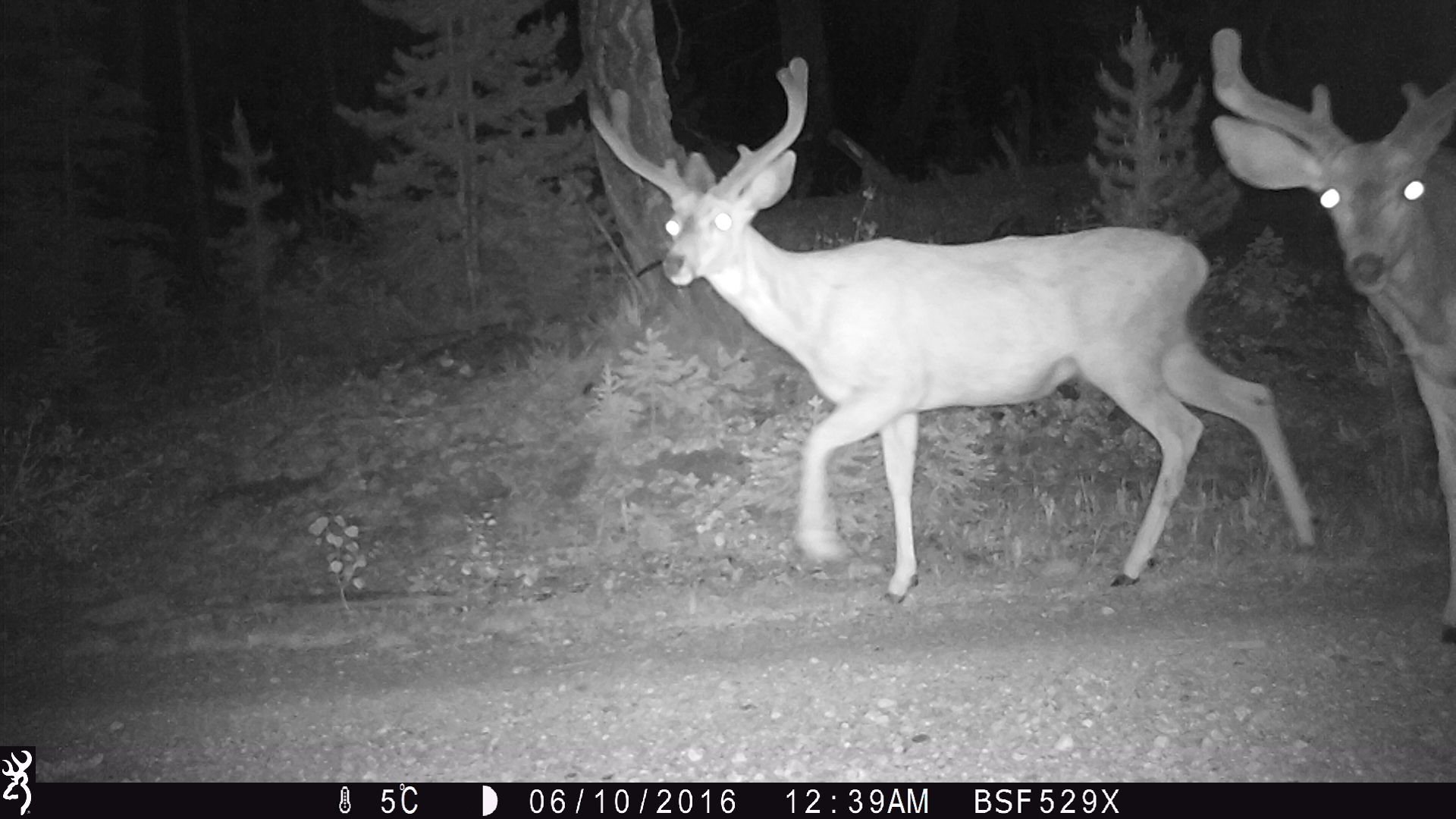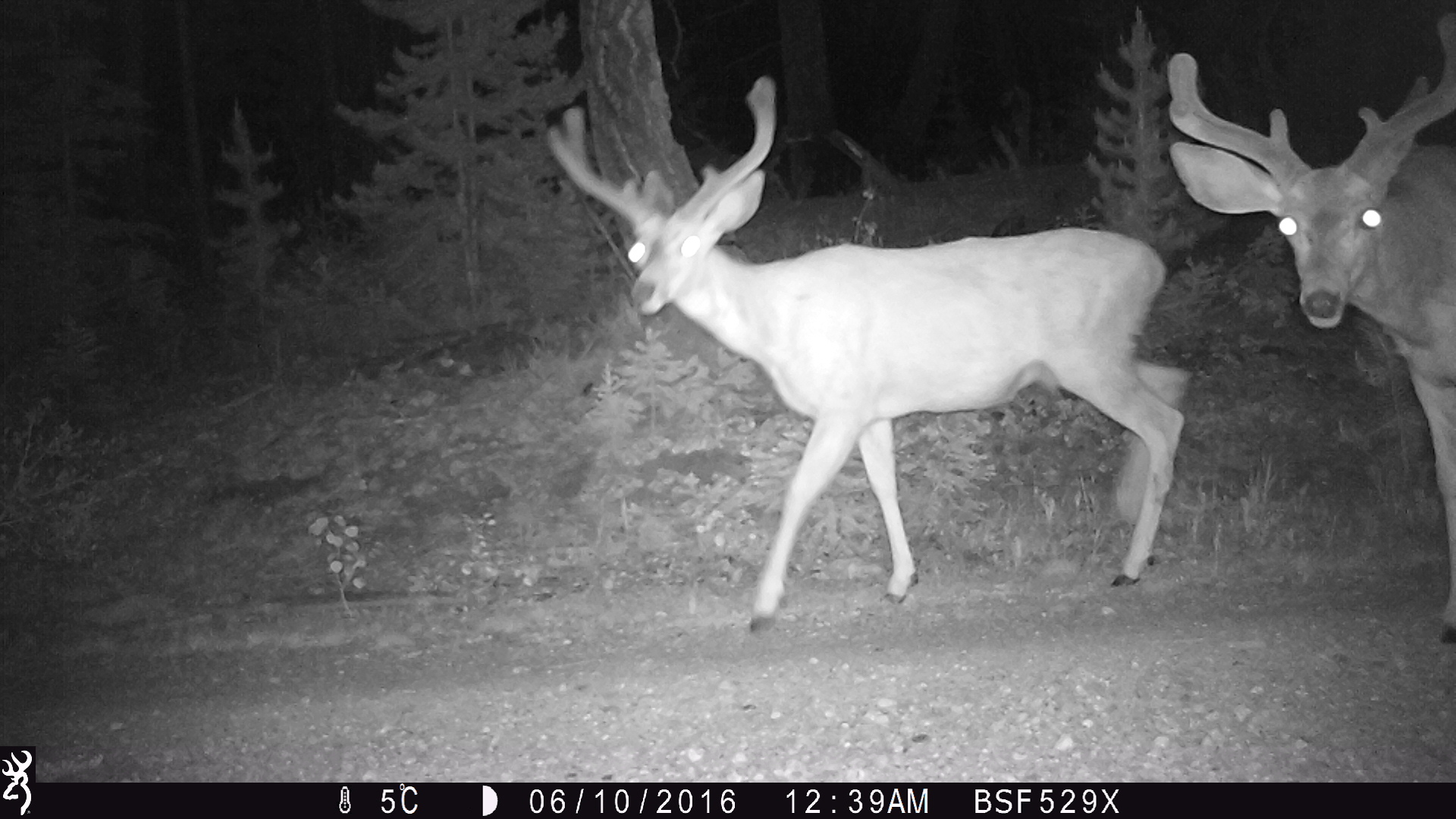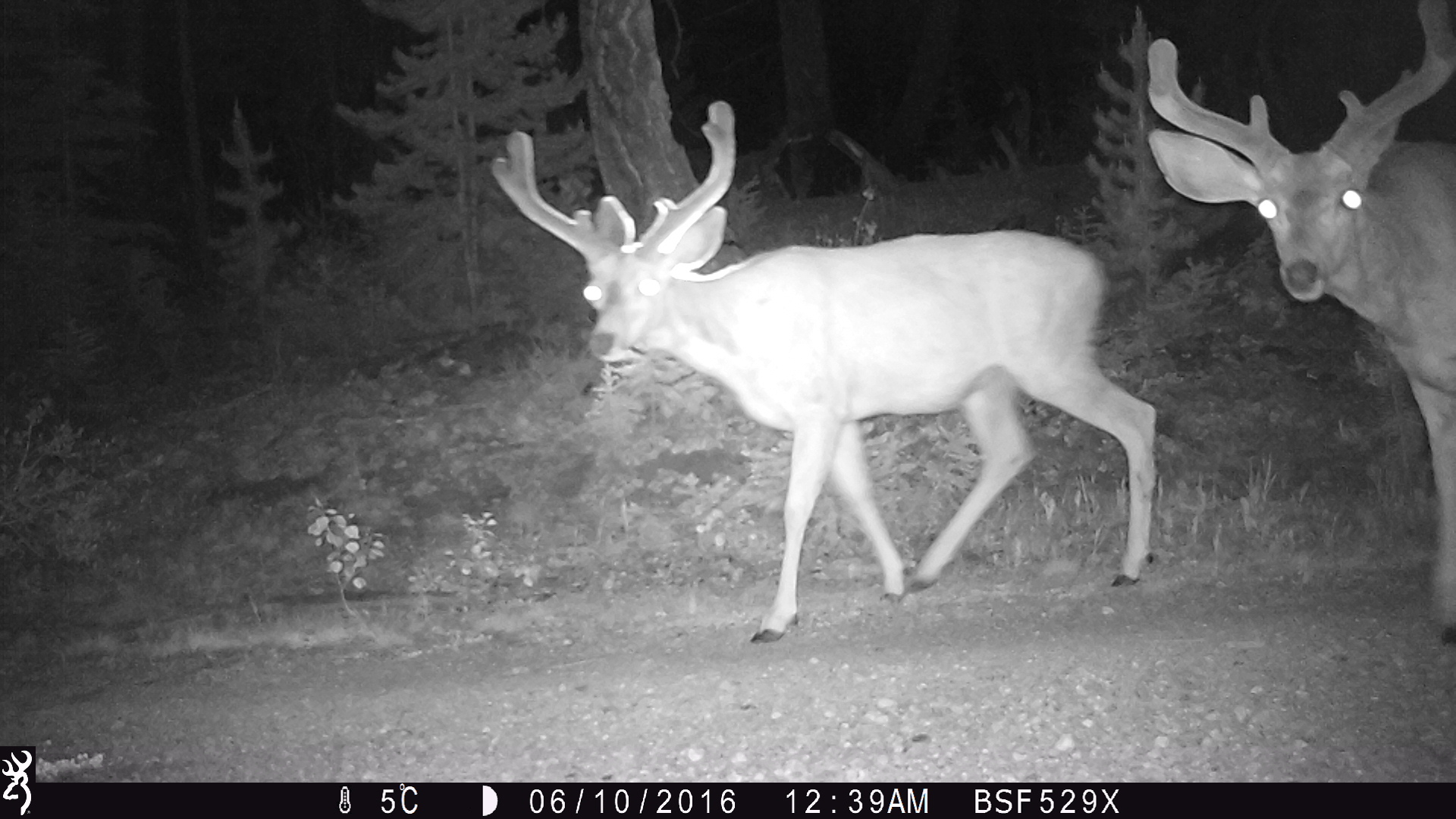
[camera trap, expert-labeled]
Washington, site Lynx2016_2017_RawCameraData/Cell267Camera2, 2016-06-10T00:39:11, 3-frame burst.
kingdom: Animalia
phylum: Chordata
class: Mammalia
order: Artiodactyla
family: Cervidae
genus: Odocoileus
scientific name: Odocoileus hemionus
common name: mule deer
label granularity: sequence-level